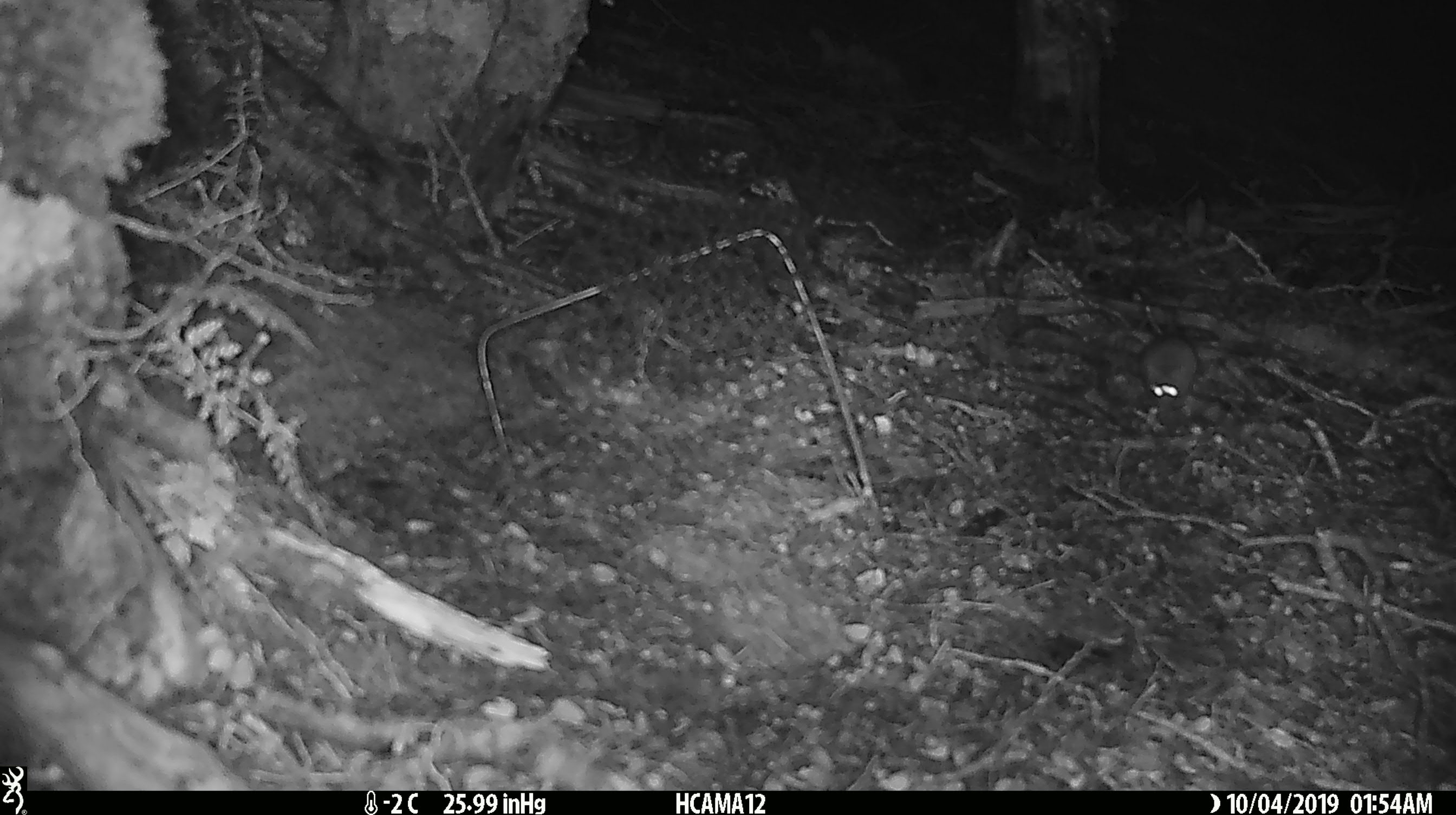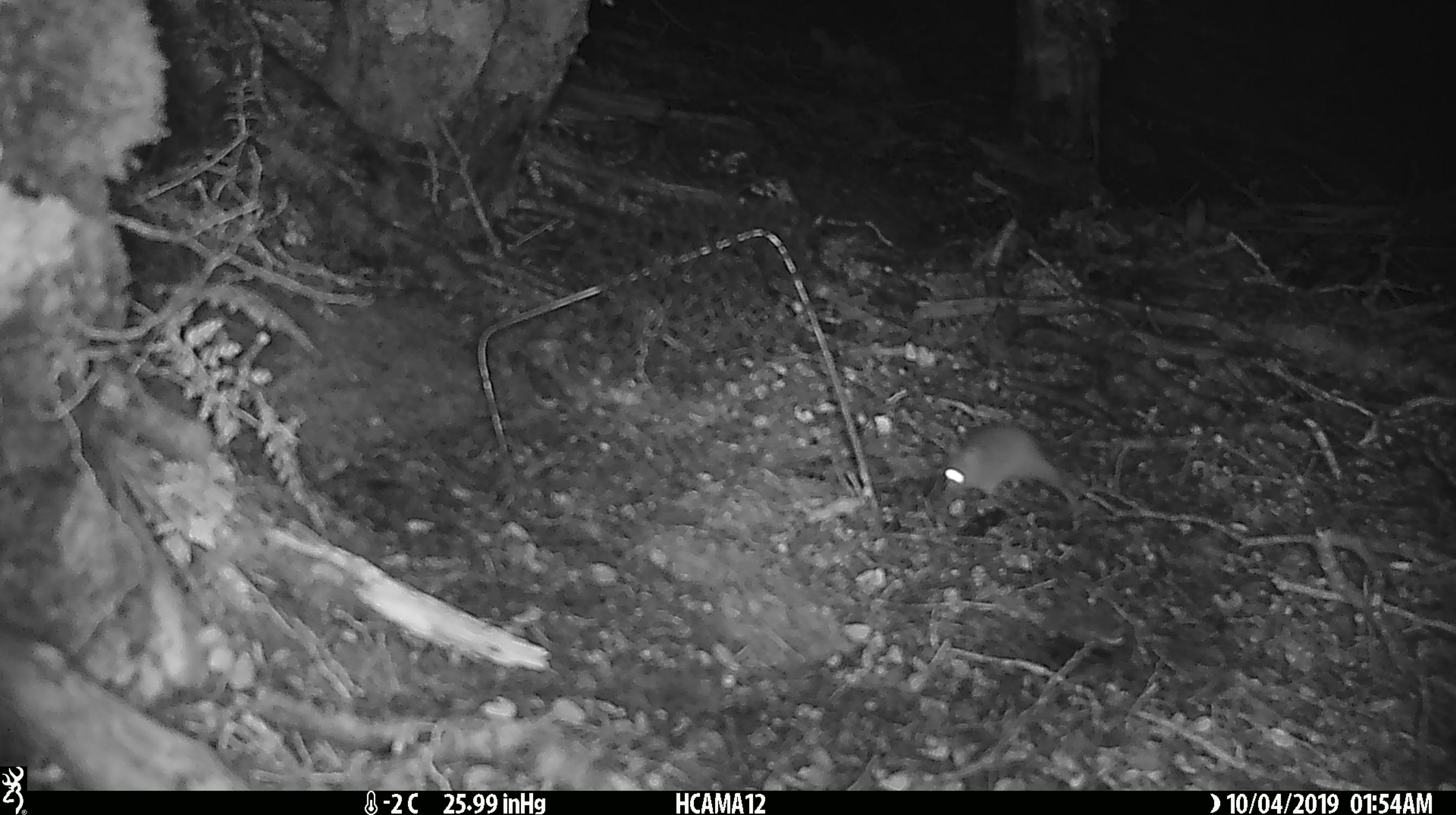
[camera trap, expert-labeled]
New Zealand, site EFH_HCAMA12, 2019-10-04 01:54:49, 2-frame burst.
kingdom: Animalia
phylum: Chordata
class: Mammalia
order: Rodentia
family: Muridae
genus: Mus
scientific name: Mus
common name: mouse